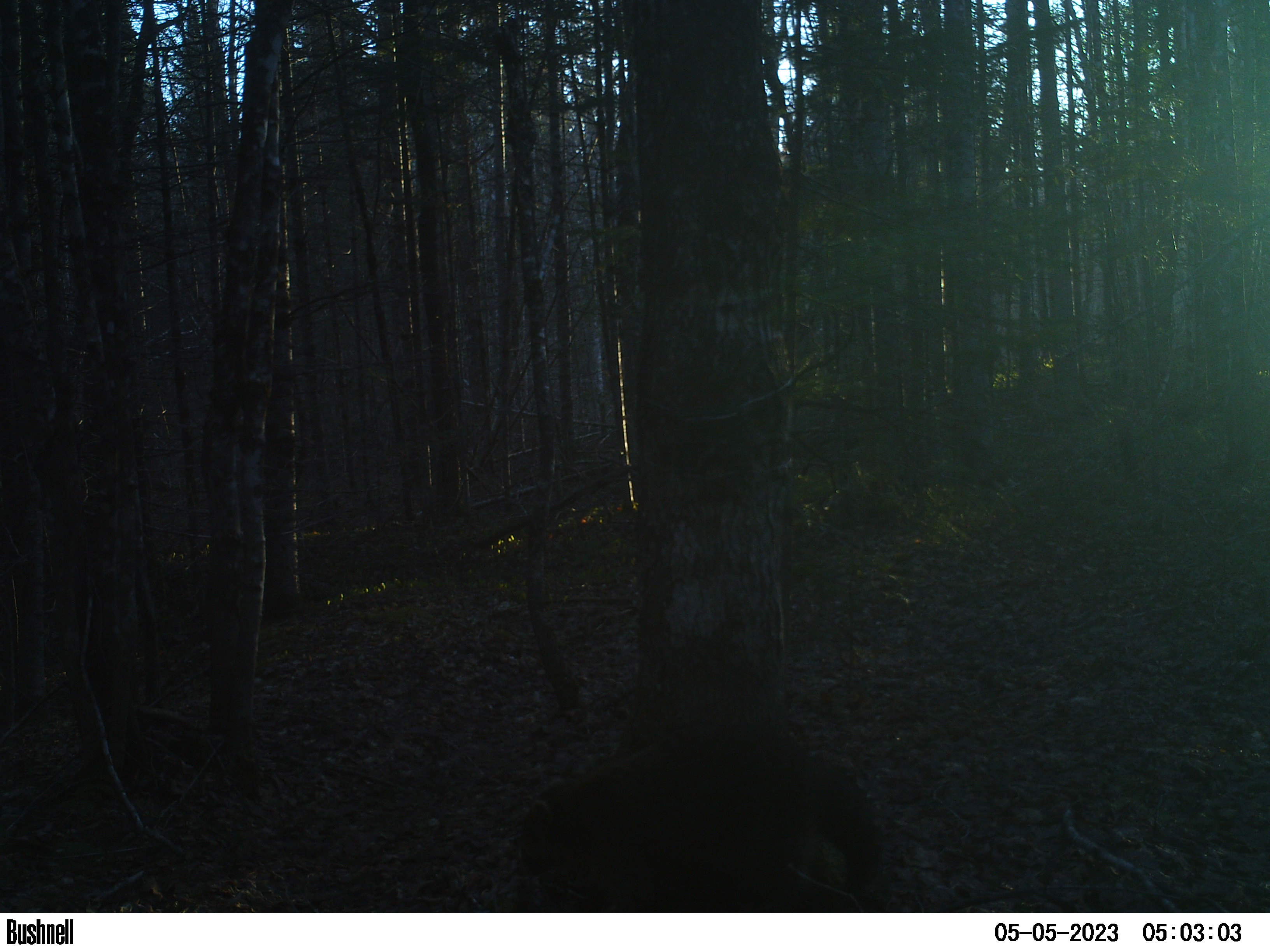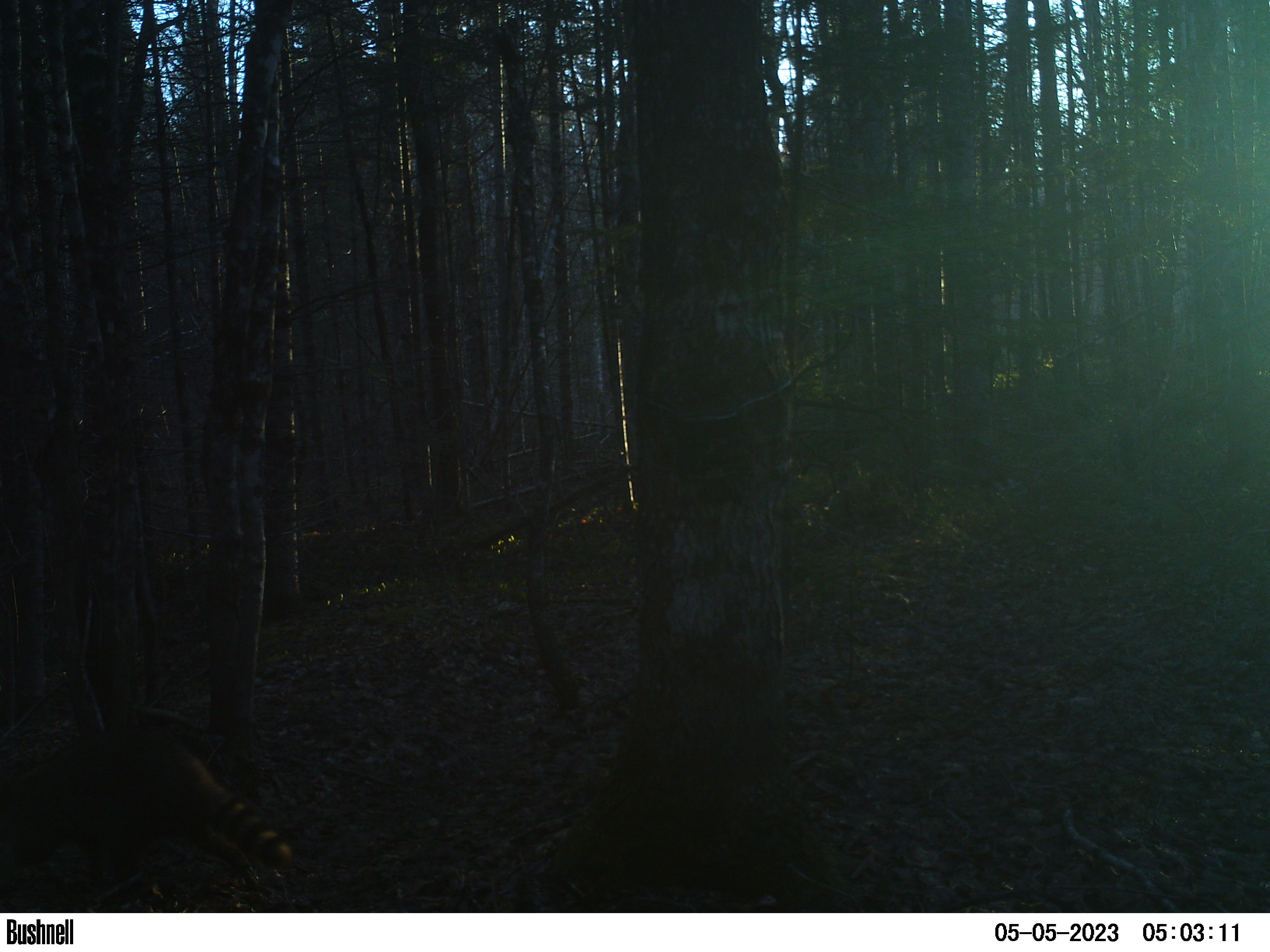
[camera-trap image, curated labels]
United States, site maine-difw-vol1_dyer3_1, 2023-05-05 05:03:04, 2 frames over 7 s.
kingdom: Animalia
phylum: Chordata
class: Mammalia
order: Carnivora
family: Procyonidae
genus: Procyon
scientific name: Procyon lotor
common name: raccoon